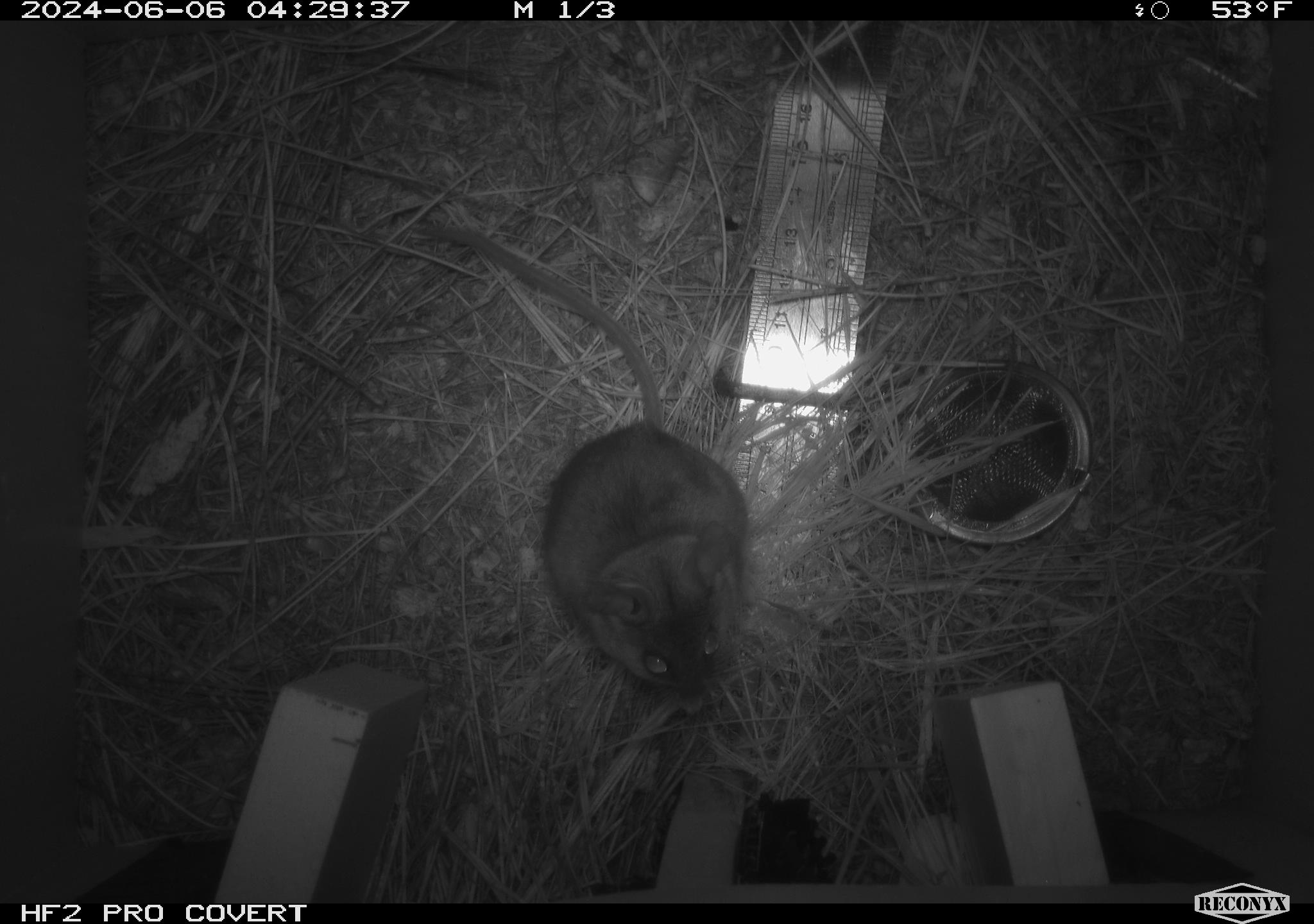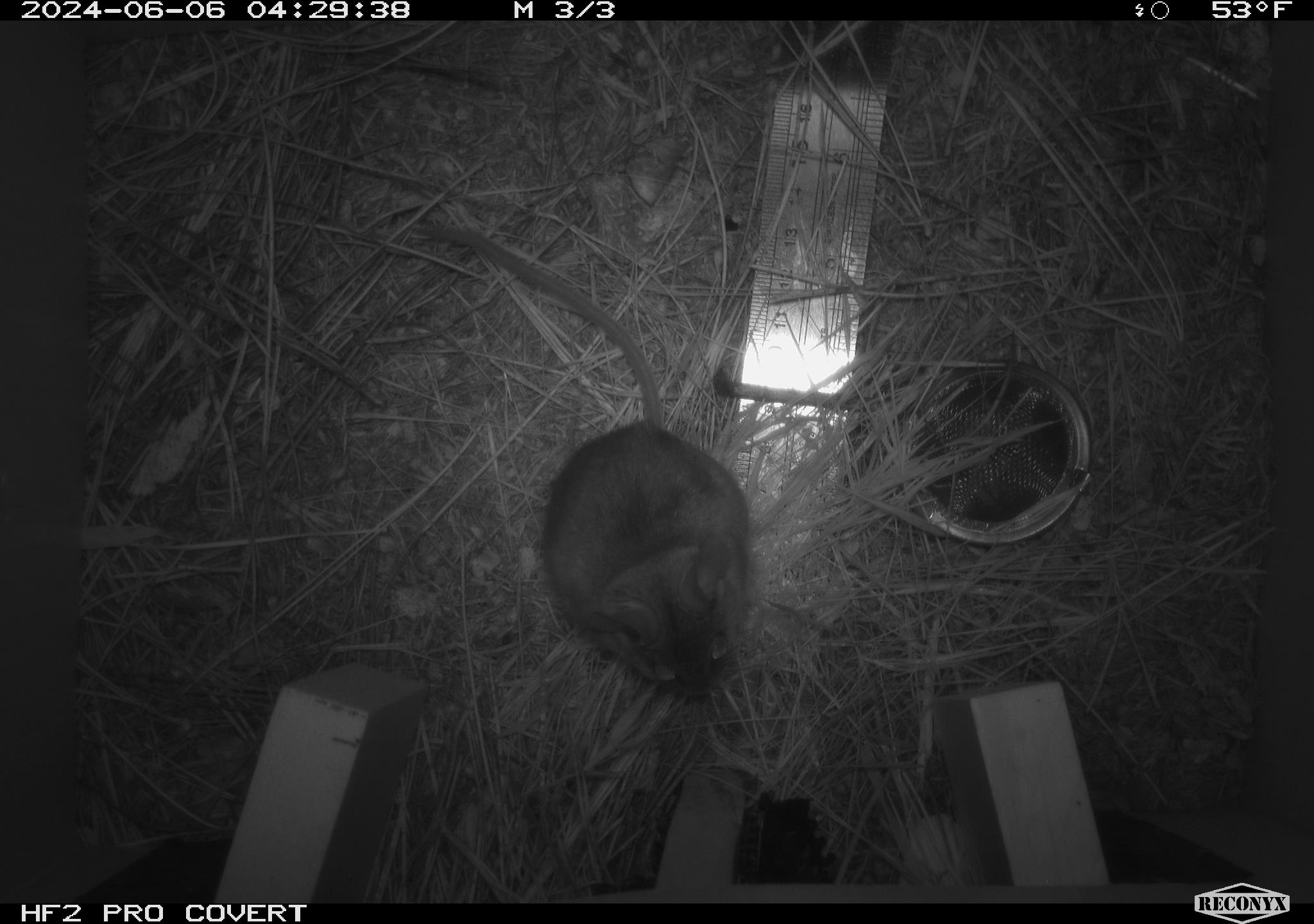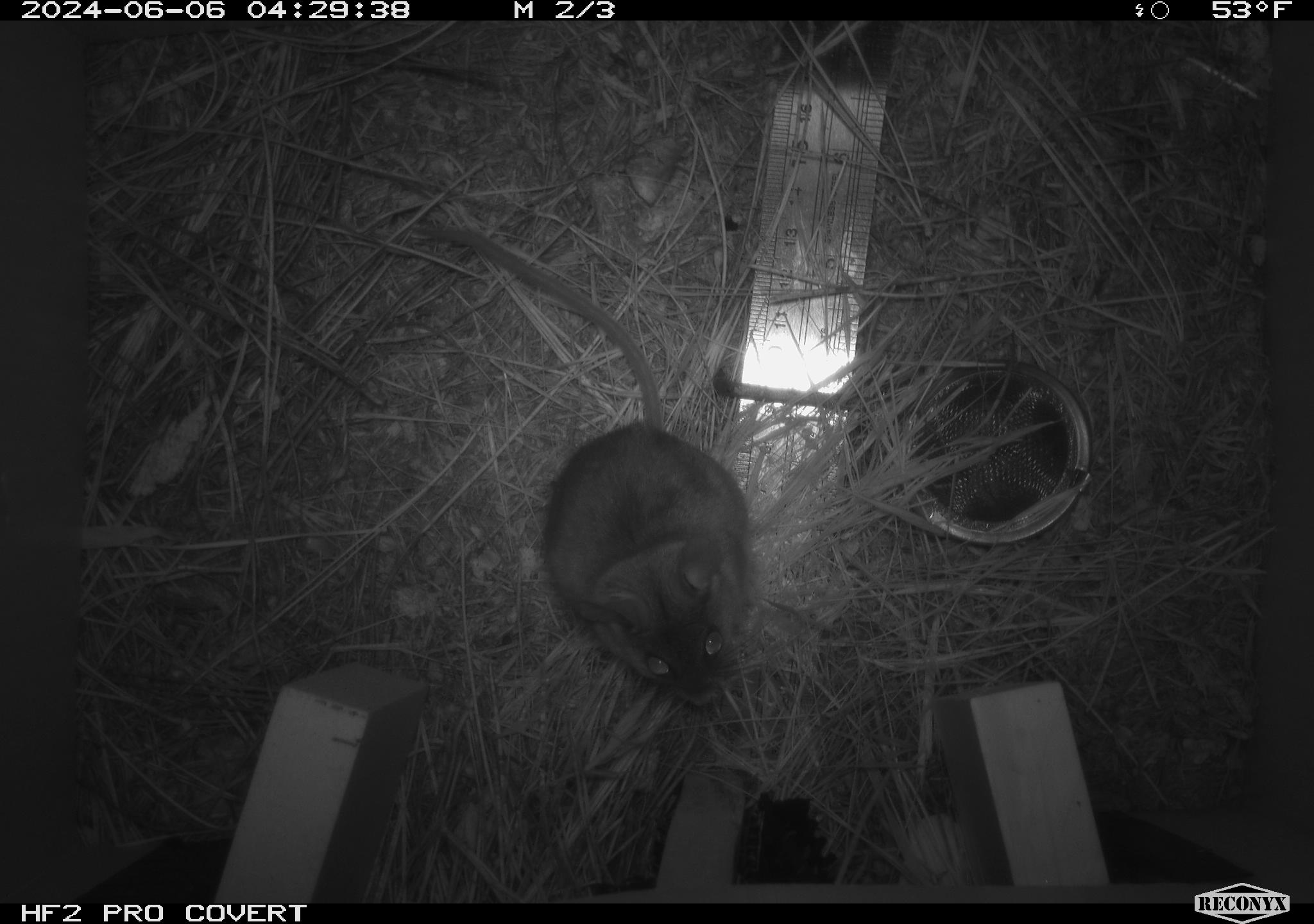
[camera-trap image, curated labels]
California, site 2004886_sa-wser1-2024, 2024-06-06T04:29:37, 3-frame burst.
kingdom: Animalia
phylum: Chordata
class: Mammalia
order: Rodentia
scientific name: Rodentia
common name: mouse species